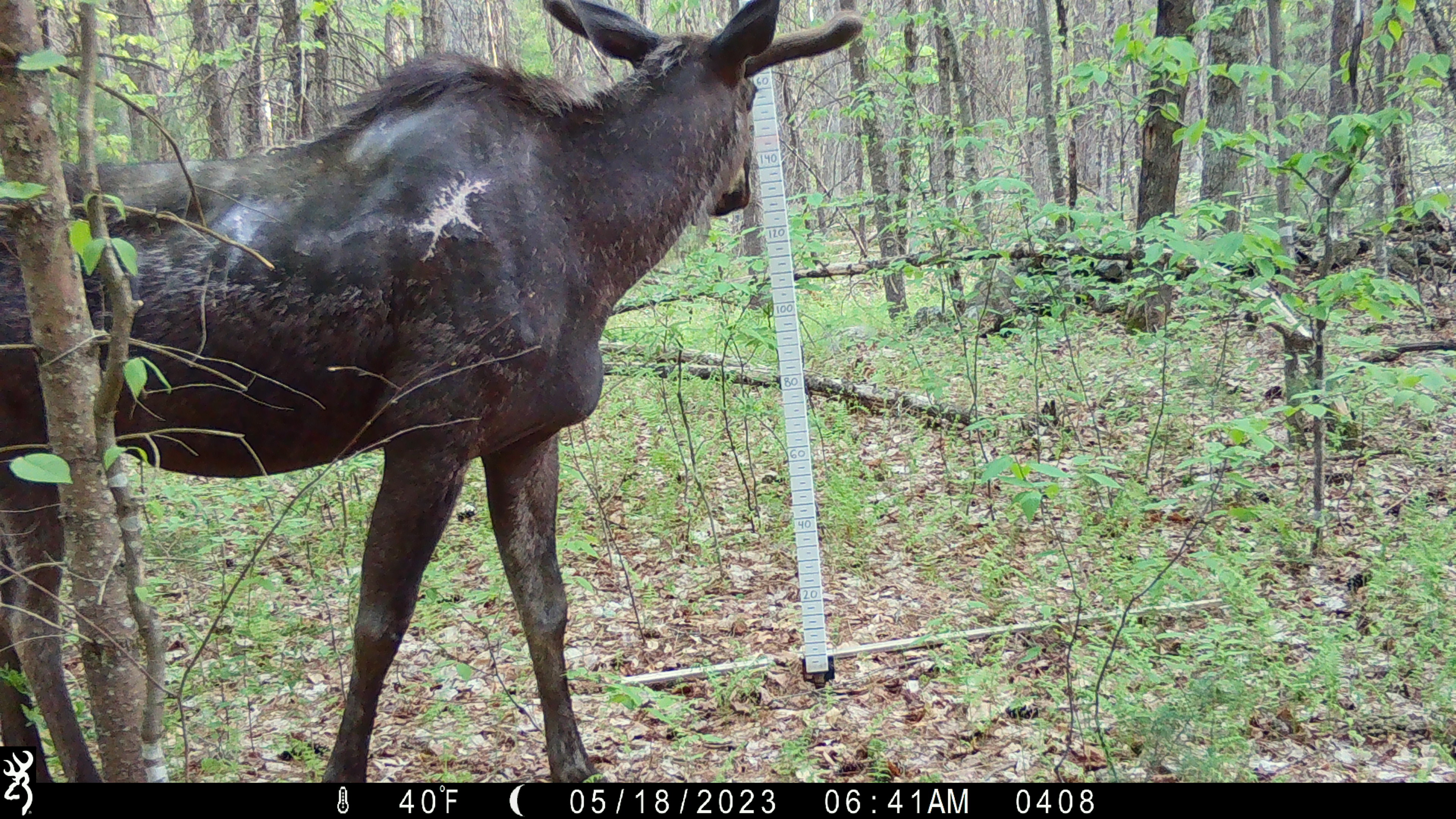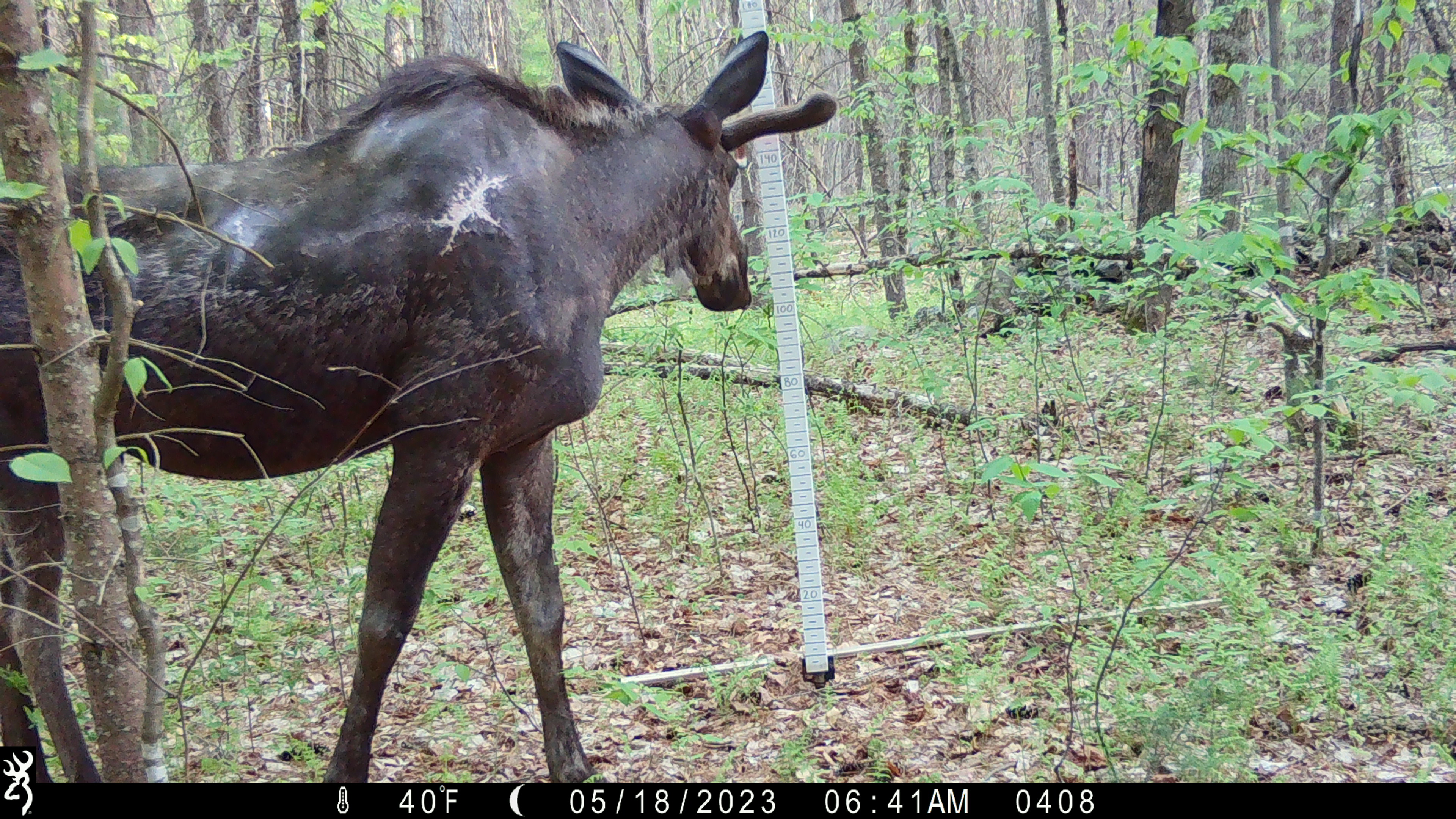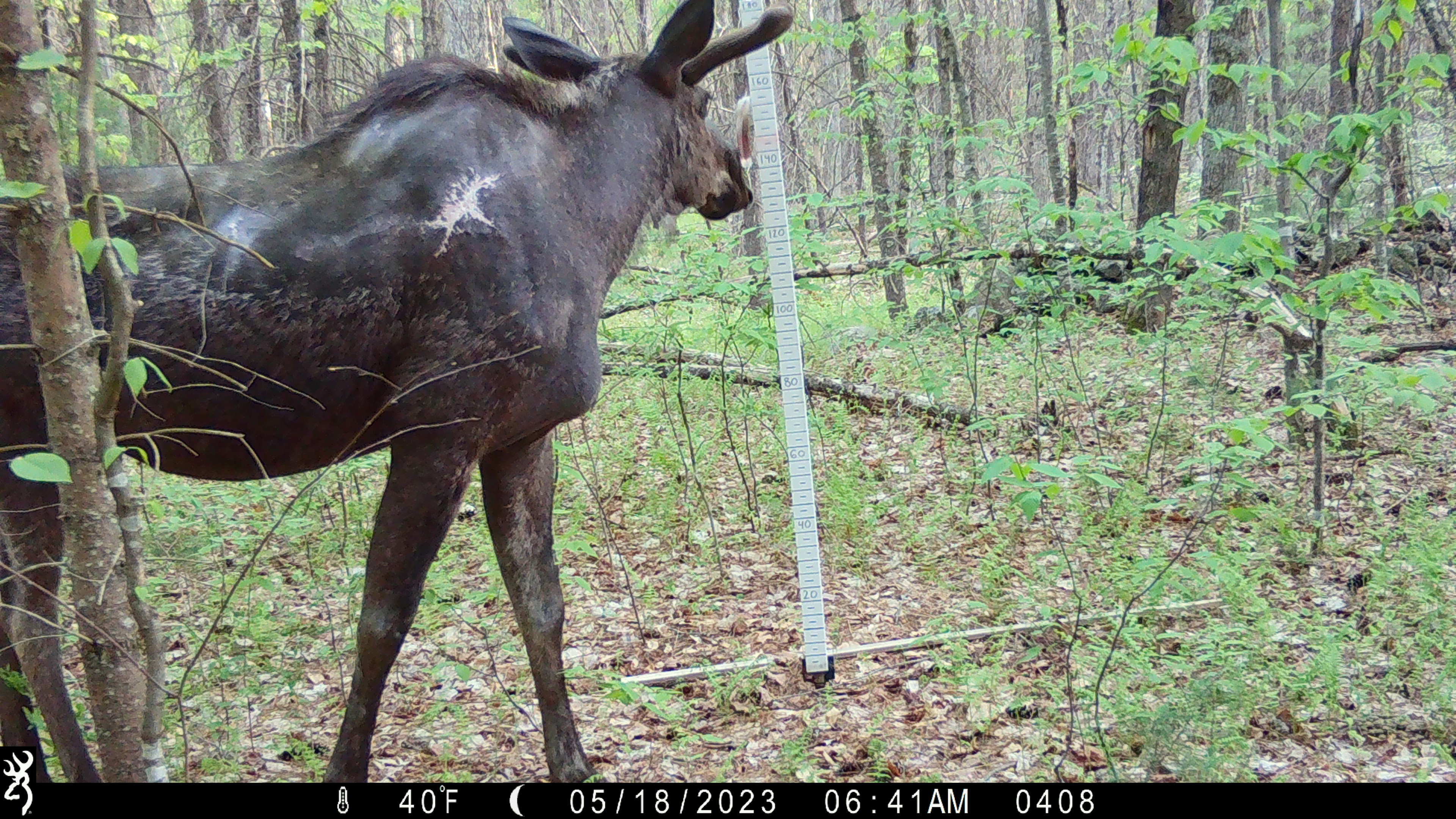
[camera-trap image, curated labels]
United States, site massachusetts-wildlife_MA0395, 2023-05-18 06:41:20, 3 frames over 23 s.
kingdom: Animalia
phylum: Chordata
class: Mammalia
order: Artiodactyla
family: Cervidae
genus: Alces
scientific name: Alces alces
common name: moose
Moose (Alces alces).